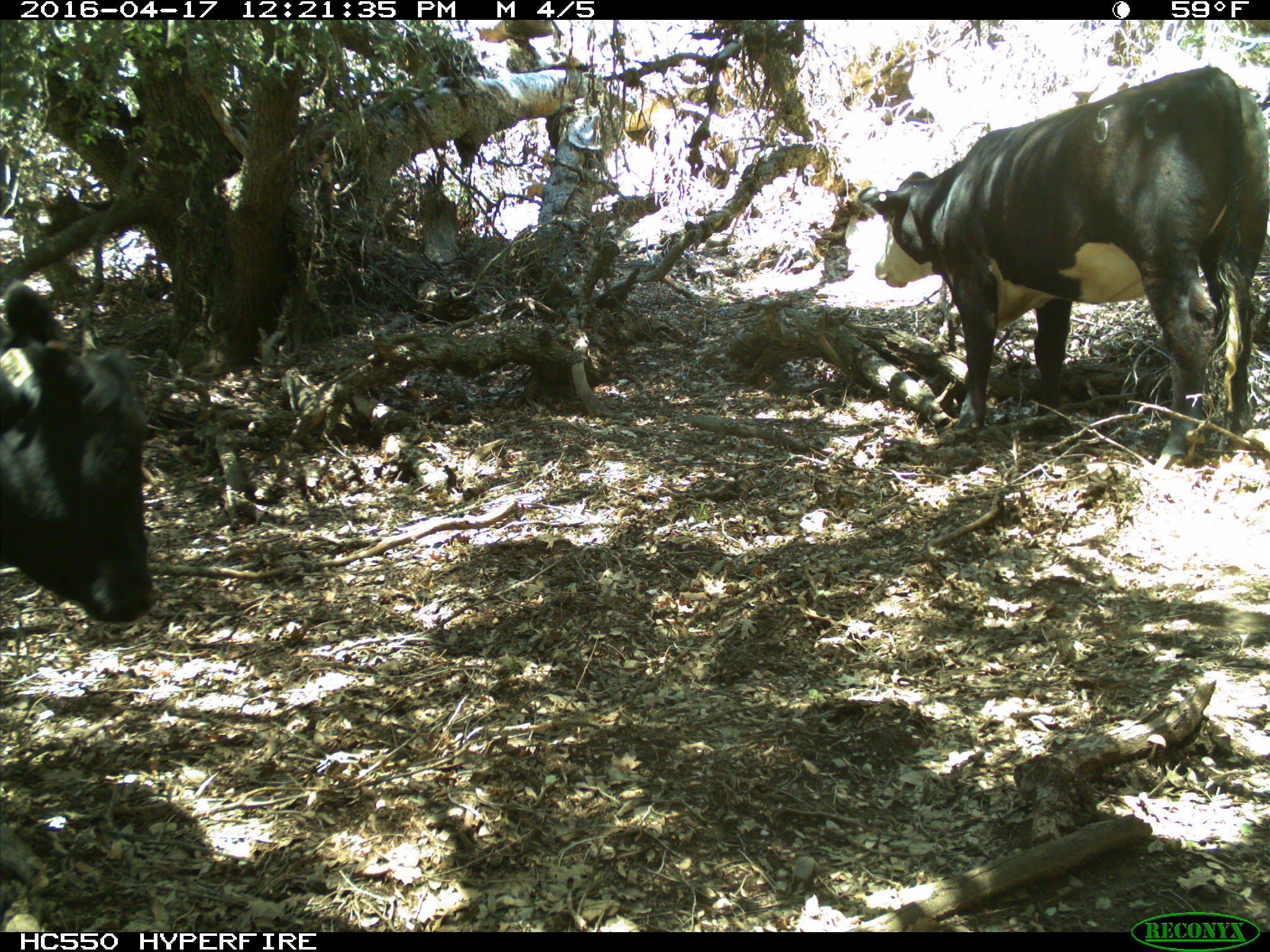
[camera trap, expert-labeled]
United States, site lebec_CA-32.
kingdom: Animalia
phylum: Chordata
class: Mammalia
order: Artiodactyla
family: Bovidae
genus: Bos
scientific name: Bos taurus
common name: domestic cow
Bos taurus (domestic cow).